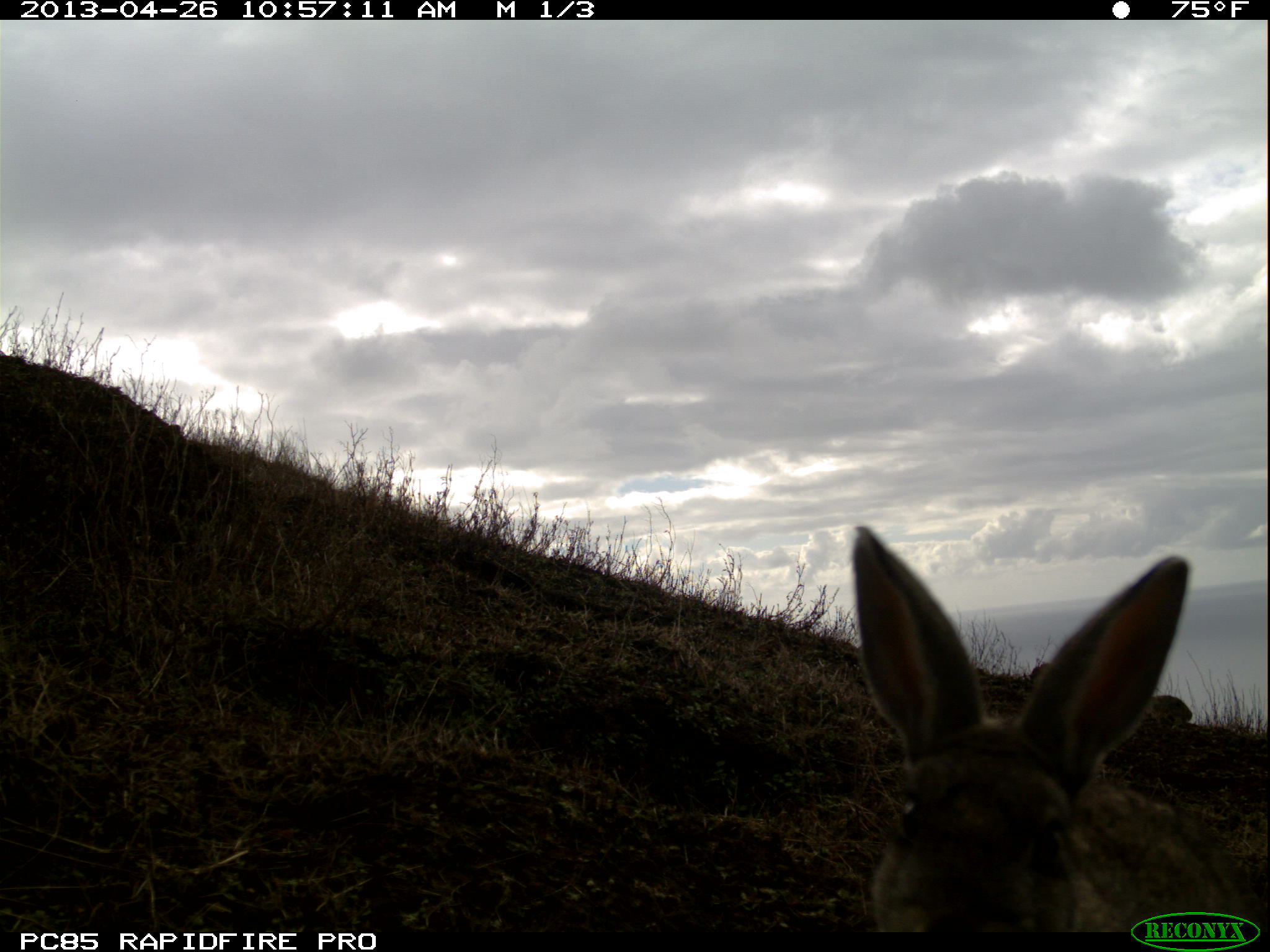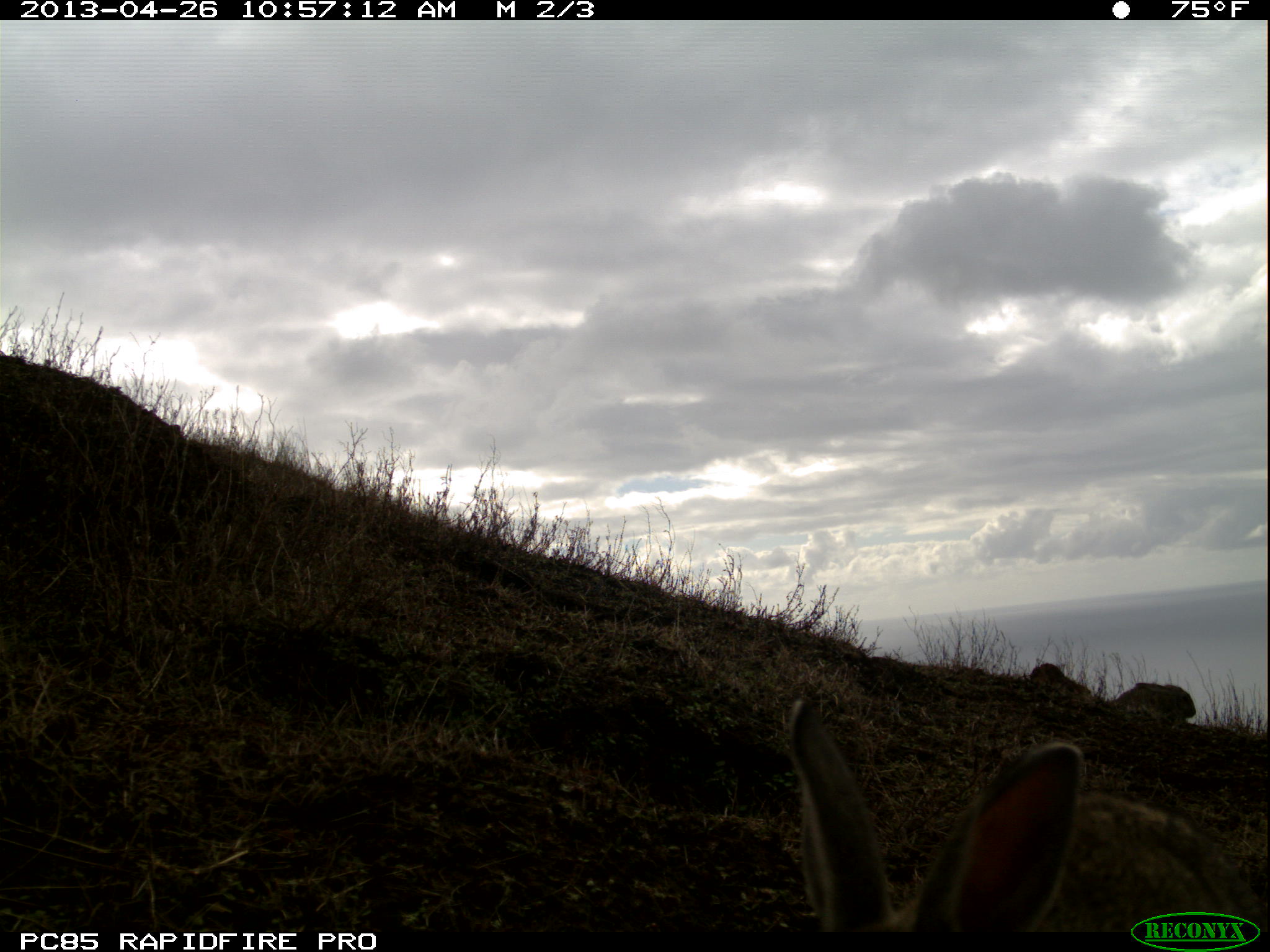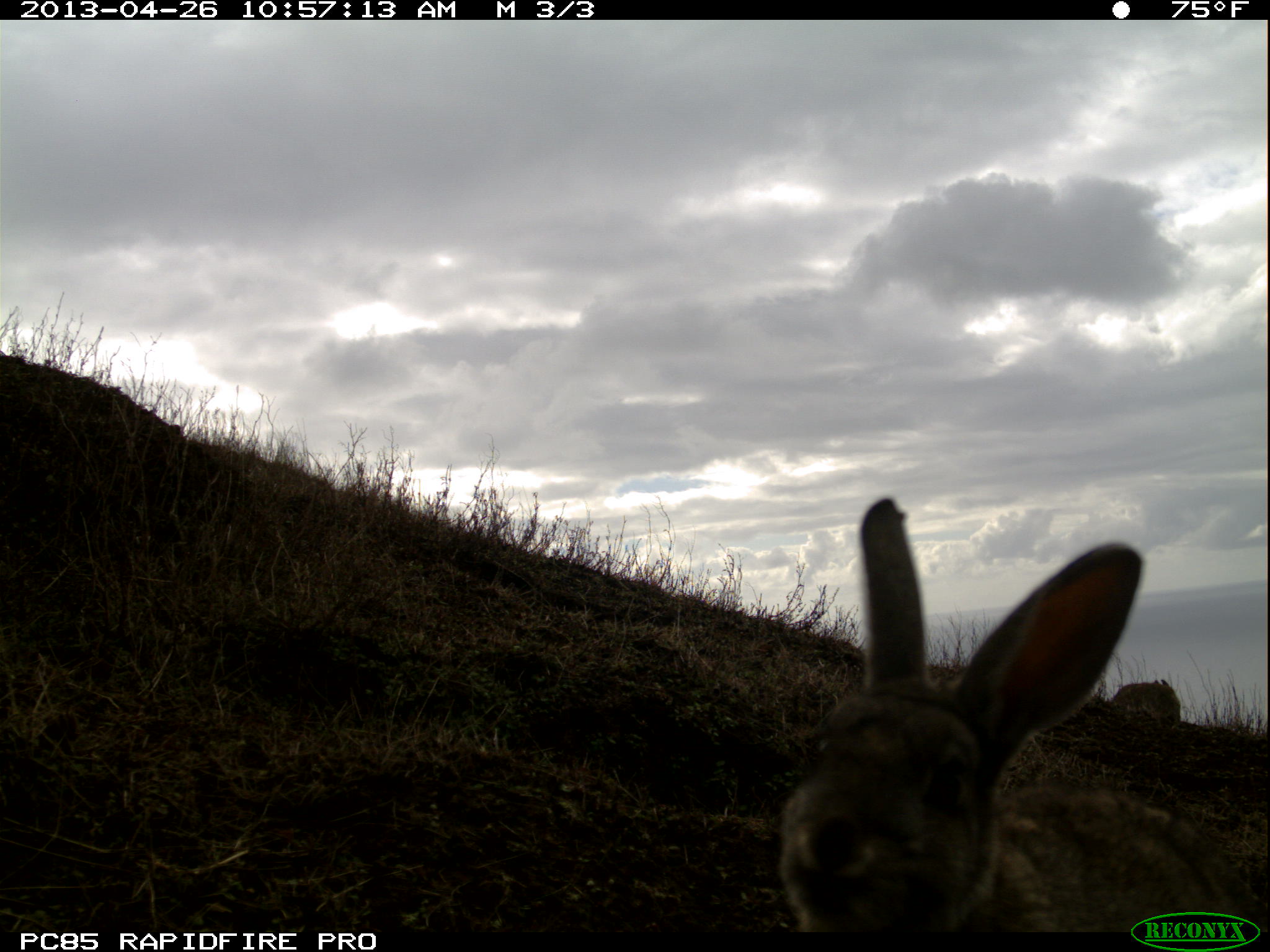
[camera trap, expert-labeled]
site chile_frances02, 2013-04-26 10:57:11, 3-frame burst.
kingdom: Animalia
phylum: Chordata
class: Mammalia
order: Lagomorpha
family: Leporidae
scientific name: Leporidae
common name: rabbits and hares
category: rabbit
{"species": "rabbit (rabbits and hares) (Leporidae)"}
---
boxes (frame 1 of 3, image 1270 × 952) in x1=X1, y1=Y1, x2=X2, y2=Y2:
rabbit: x1=842, y1=521, x2=1266, y2=911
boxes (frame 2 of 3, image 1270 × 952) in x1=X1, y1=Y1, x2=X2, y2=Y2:
rabbit: x1=775, y1=686, x2=1253, y2=909; x1=1114, y1=674, x2=1202, y2=728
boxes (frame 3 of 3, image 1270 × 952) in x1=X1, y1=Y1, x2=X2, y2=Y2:
rabbit: x1=774, y1=495, x2=1262, y2=932; x1=1113, y1=678, x2=1185, y2=729